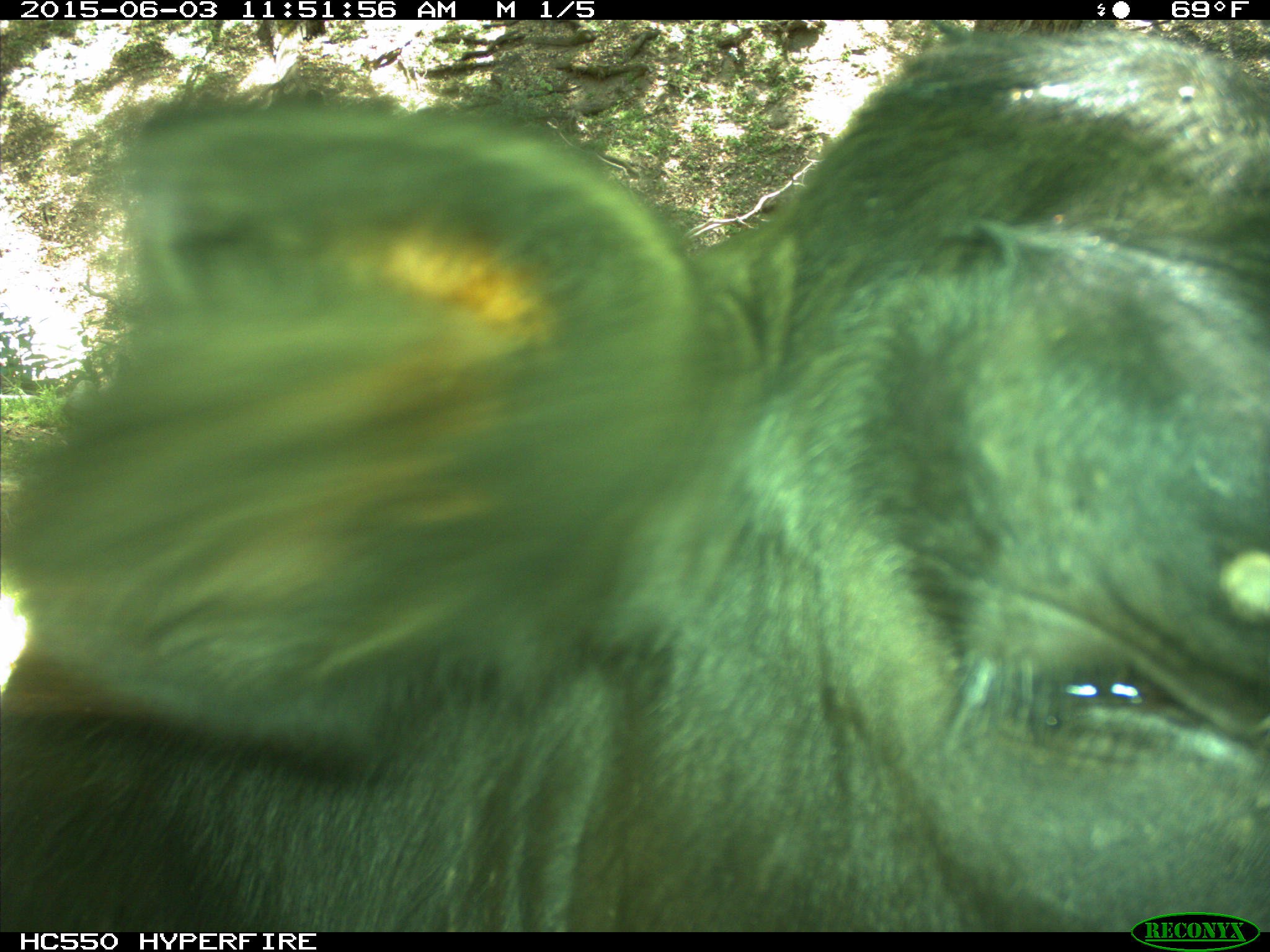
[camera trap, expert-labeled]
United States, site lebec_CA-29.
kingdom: Animalia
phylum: Chordata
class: Mammalia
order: Artiodactyla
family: Bovidae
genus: Bos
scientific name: Bos taurus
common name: domestic cow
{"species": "Bos taurus (domestic cow)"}